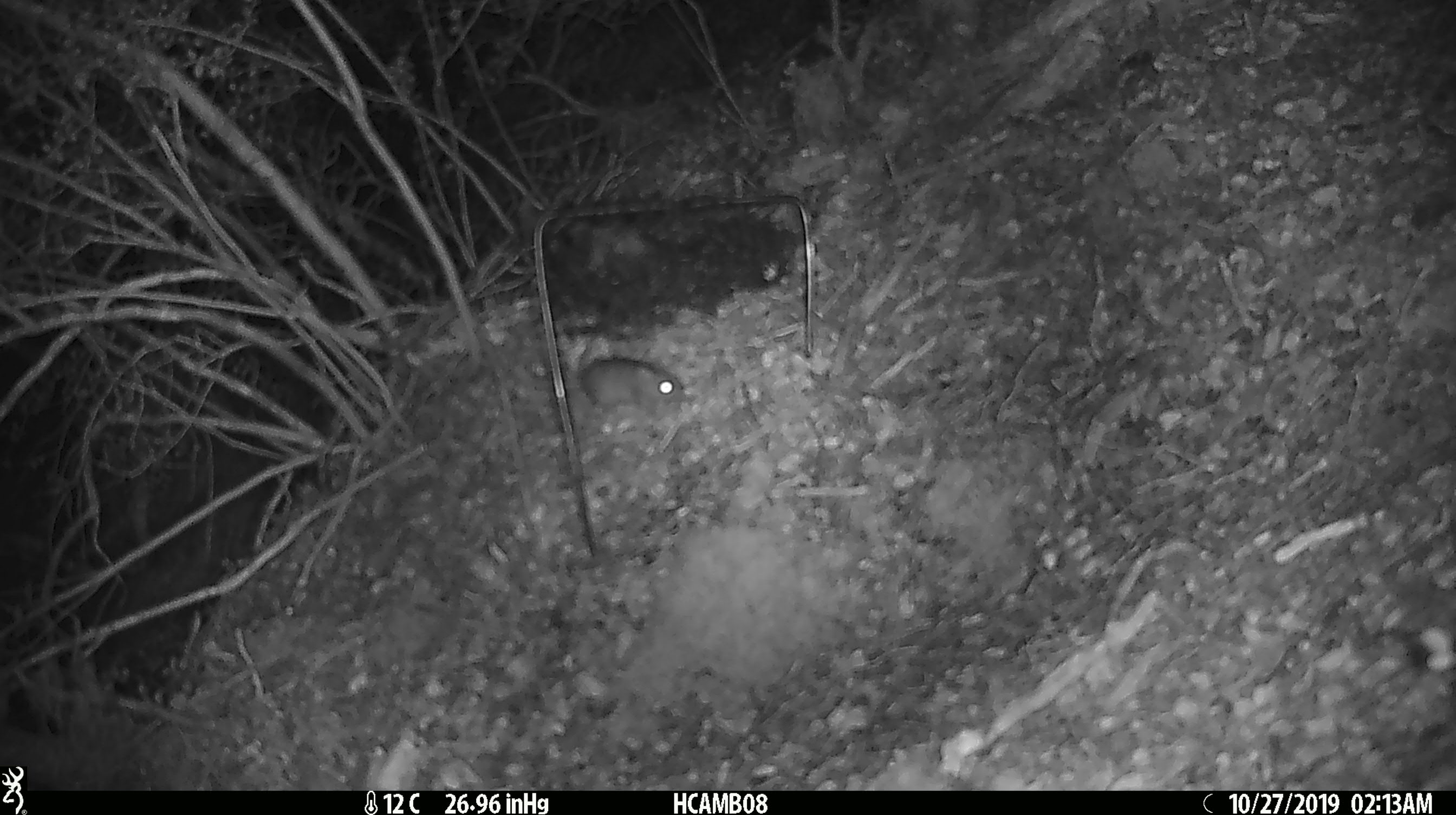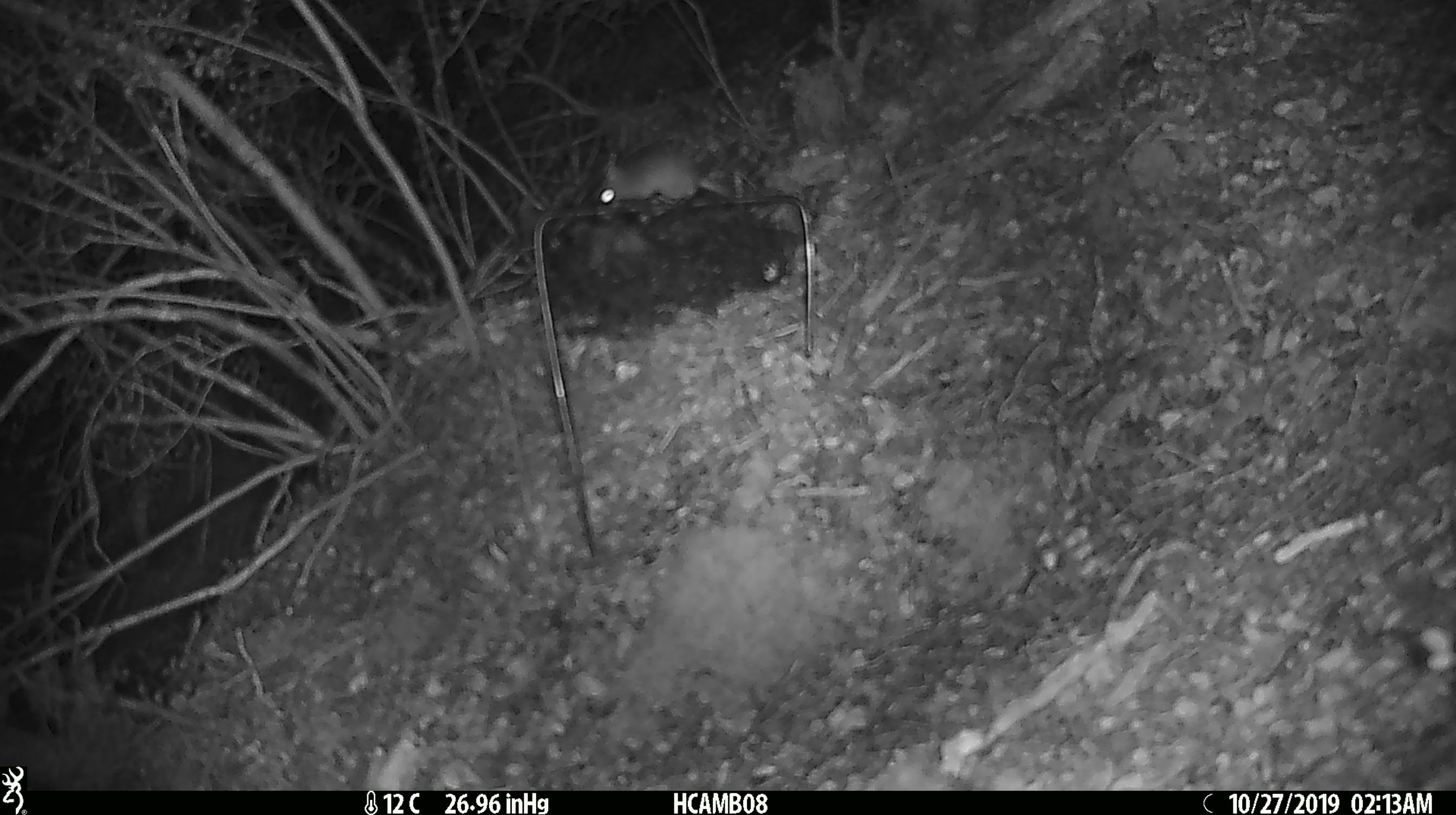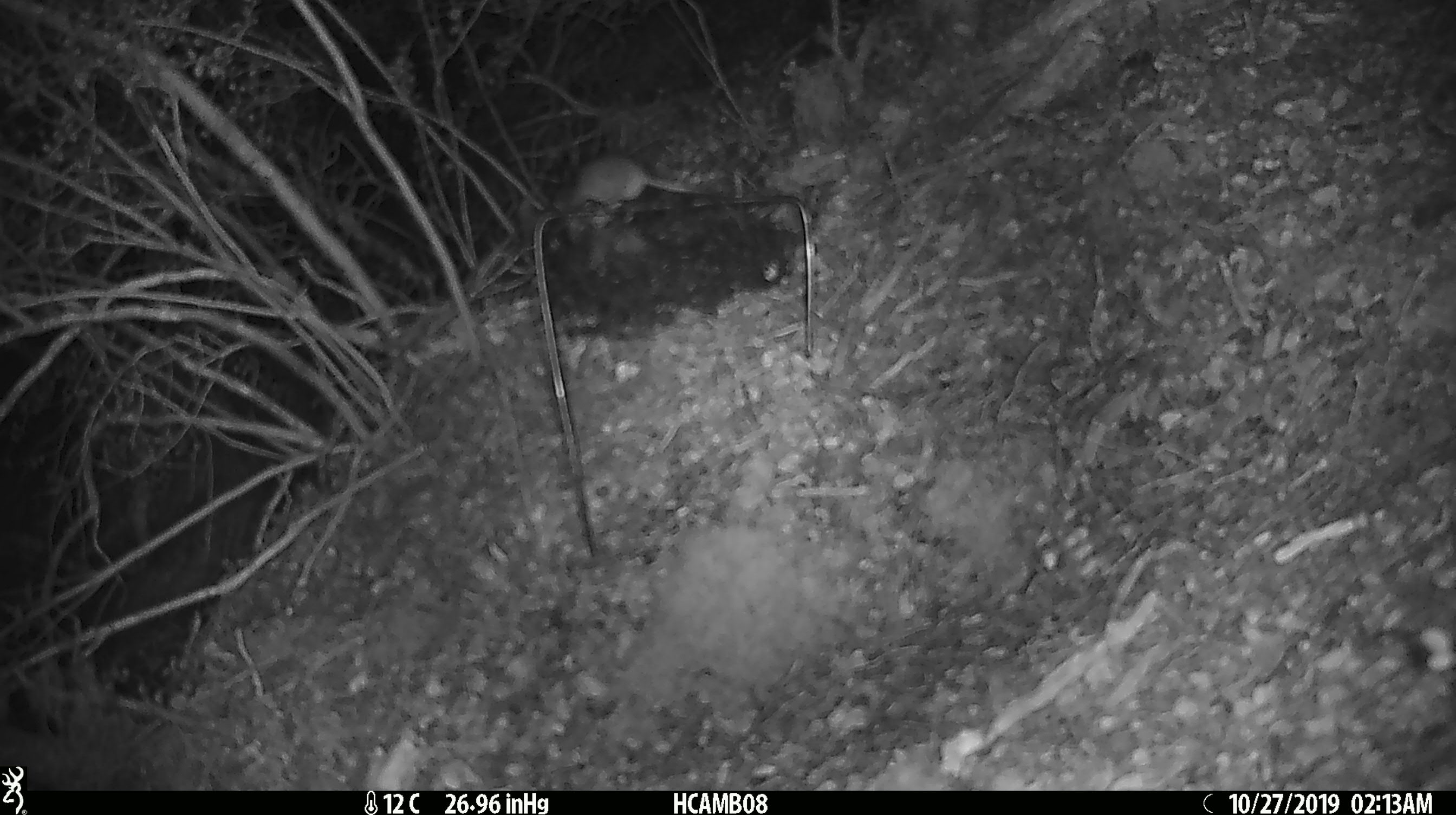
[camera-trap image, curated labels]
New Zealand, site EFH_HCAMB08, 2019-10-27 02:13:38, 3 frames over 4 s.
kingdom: Animalia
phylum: Chordata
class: Mammalia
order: Rodentia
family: Muridae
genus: Mus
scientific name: Mus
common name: mouse